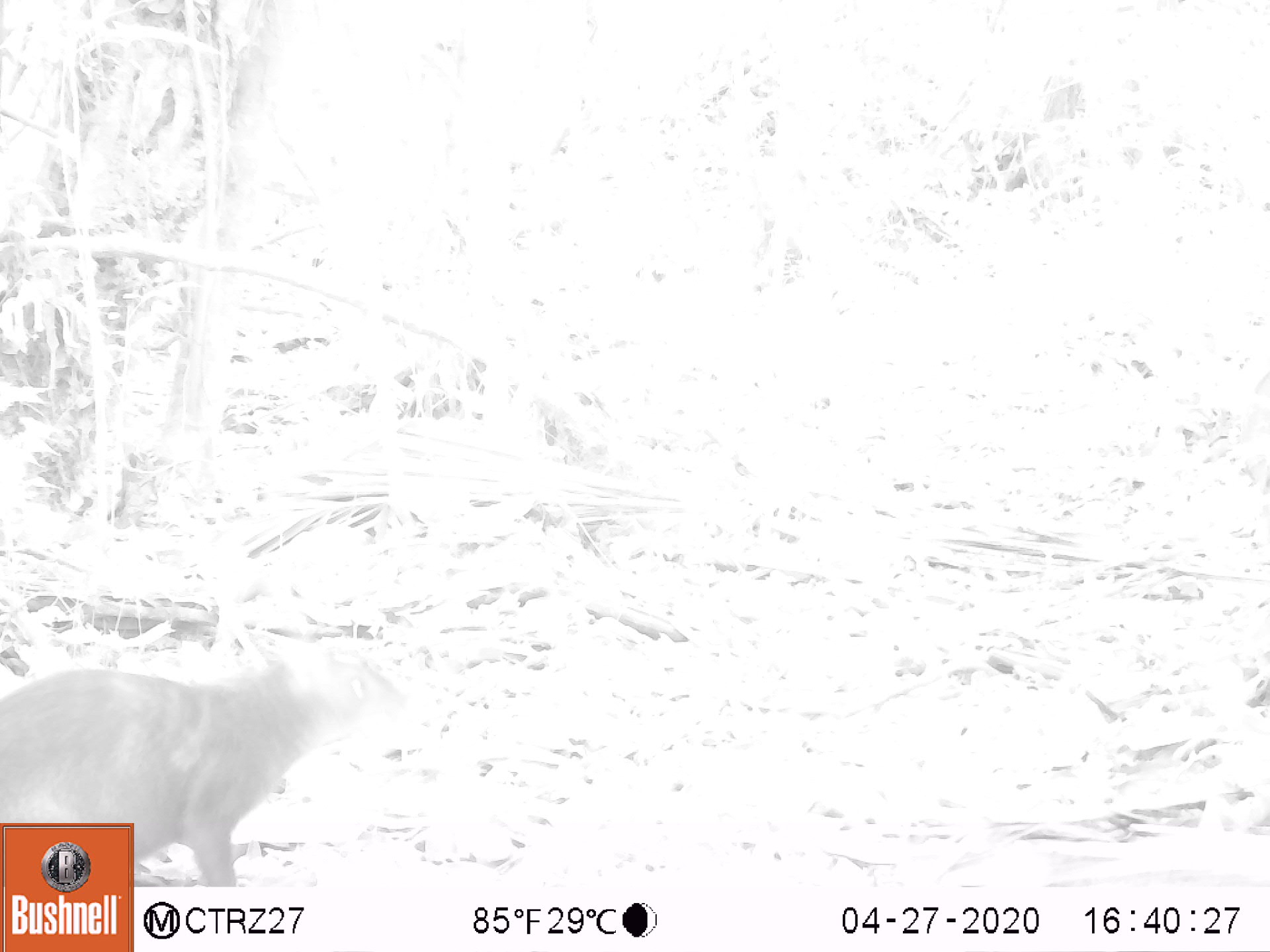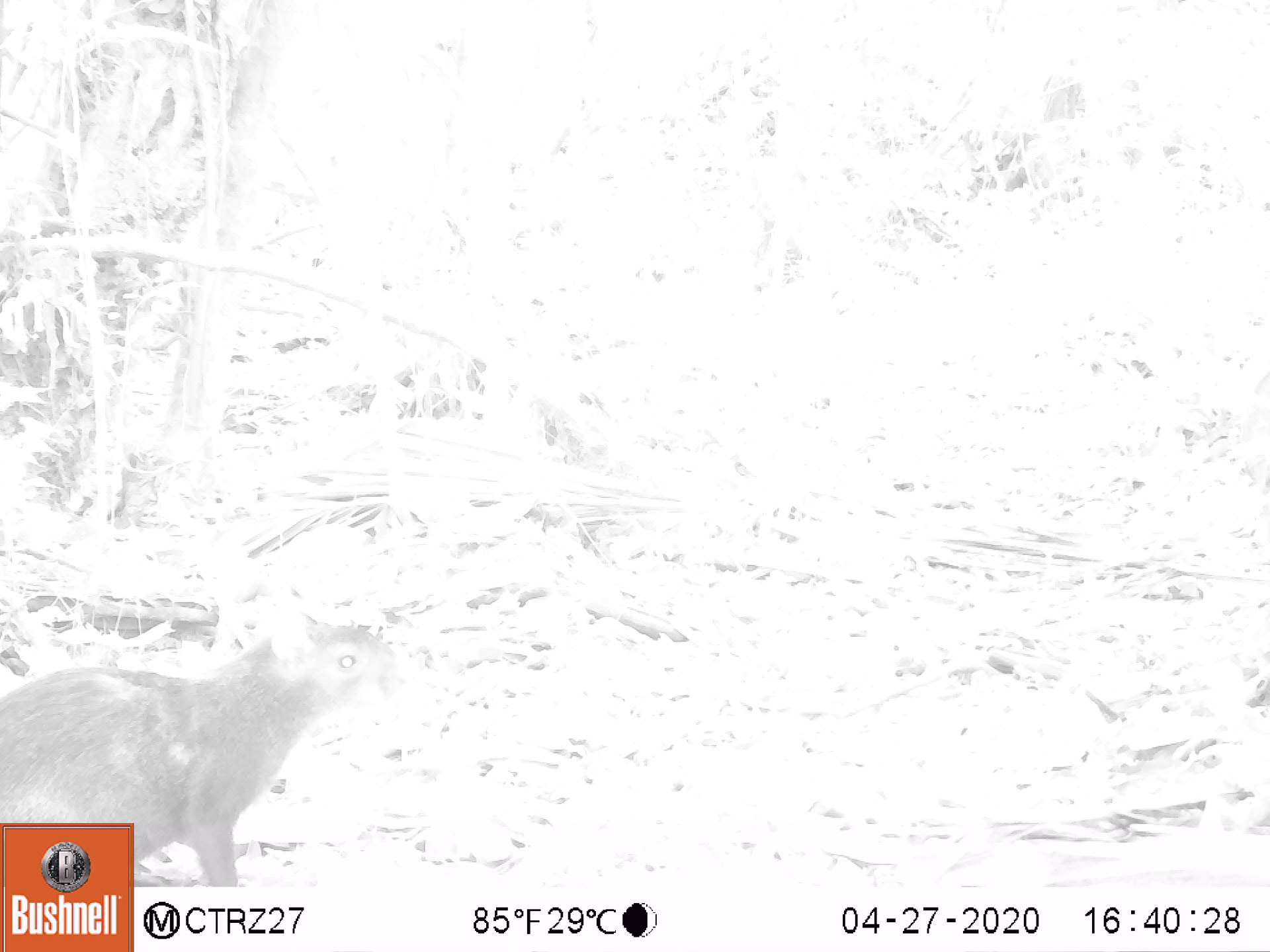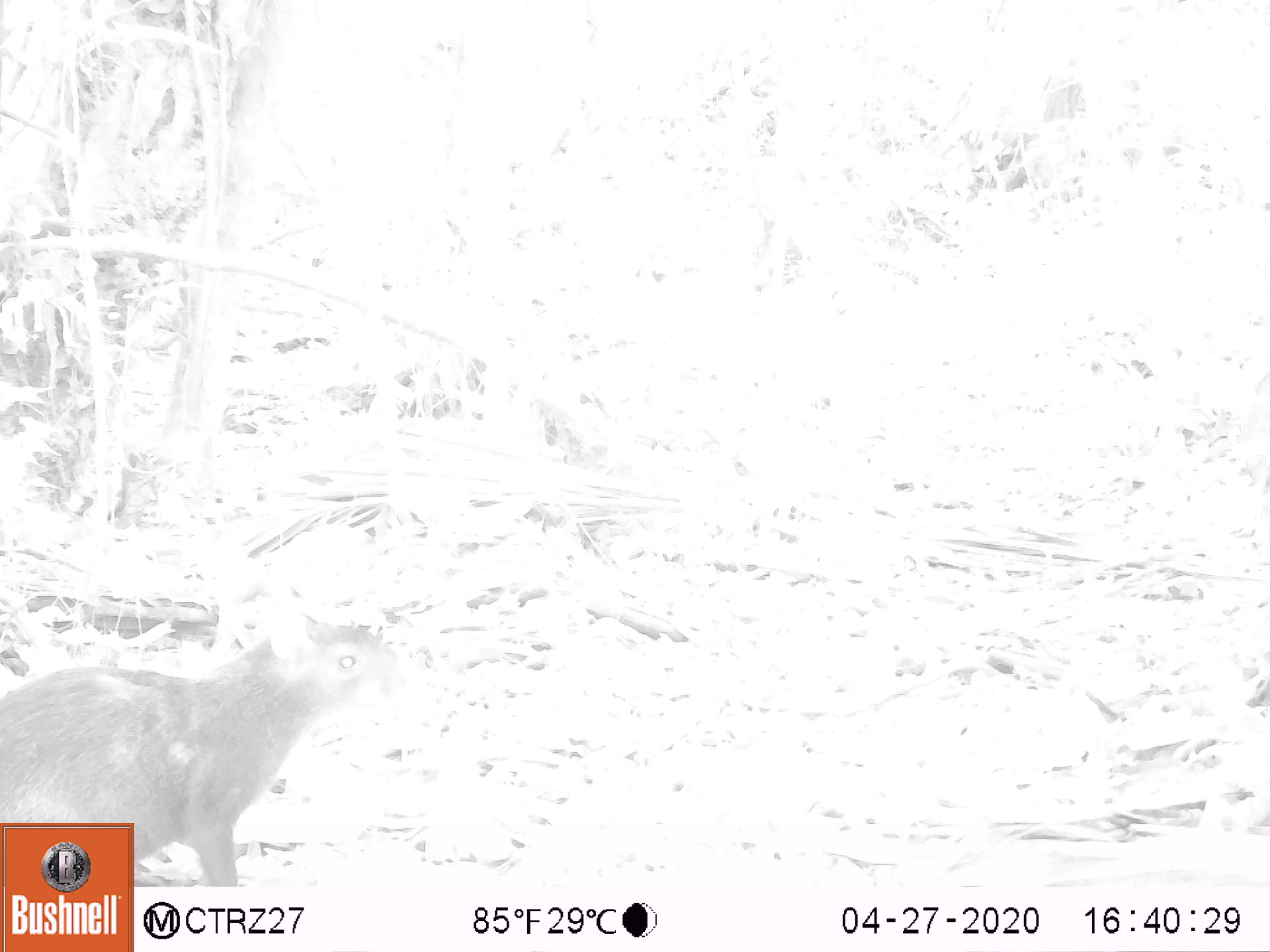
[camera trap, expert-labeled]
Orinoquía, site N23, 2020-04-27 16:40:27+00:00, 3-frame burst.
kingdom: Animalia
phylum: Chordata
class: Mammalia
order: Rodentia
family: Dasyproctidae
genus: Dasyprocta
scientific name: Dasyprocta fuliginosa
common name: black agouti